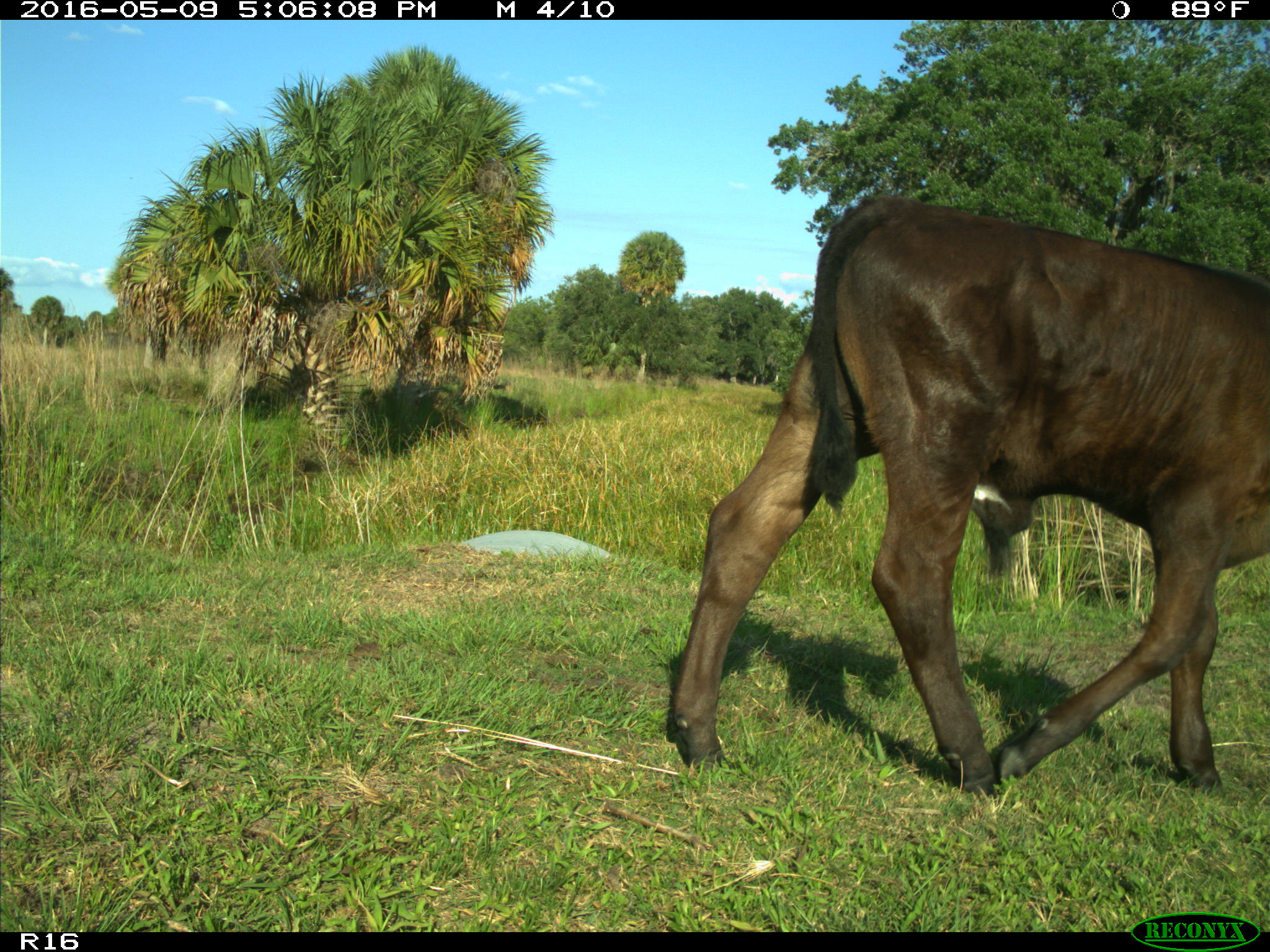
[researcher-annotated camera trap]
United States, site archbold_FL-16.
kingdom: Animalia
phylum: Chordata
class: Mammalia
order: Artiodactyla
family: Bovidae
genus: Bos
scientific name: Bos taurus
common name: domestic cow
Bos taurus (domestic cow).